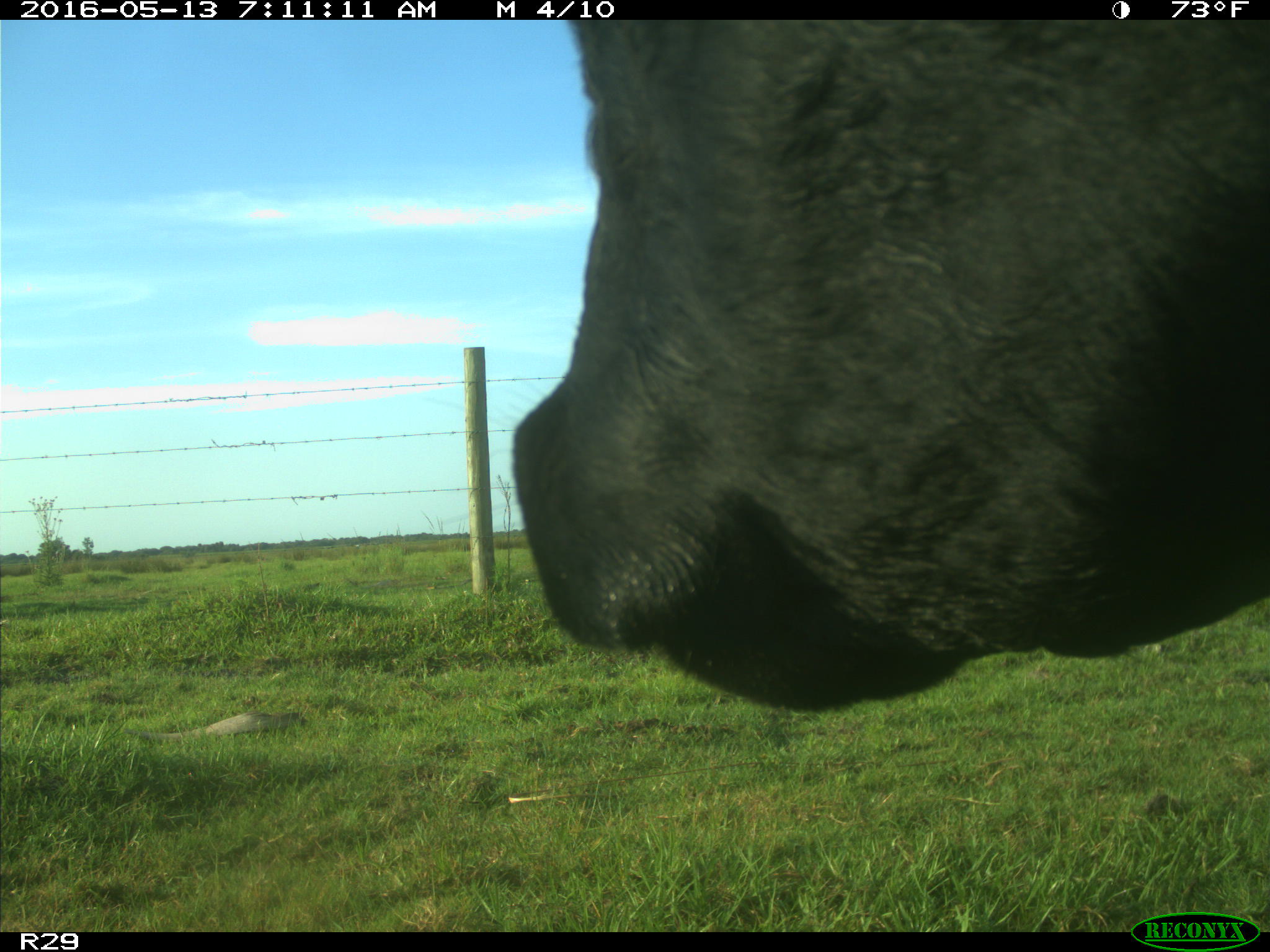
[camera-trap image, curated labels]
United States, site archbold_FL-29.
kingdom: Animalia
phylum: Chordata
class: Mammalia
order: Artiodactyla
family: Bovidae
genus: Bos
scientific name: Bos taurus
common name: domestic cow